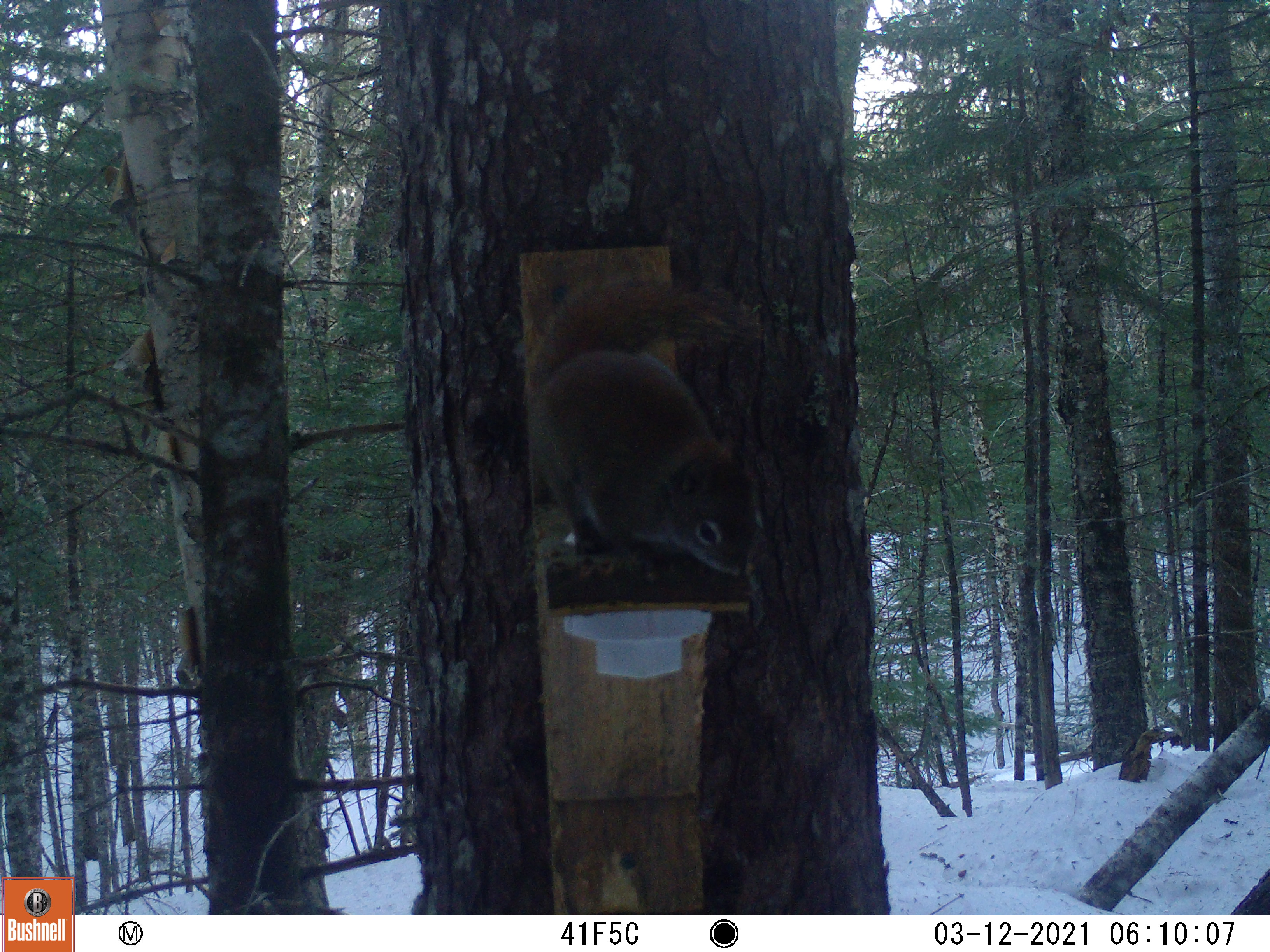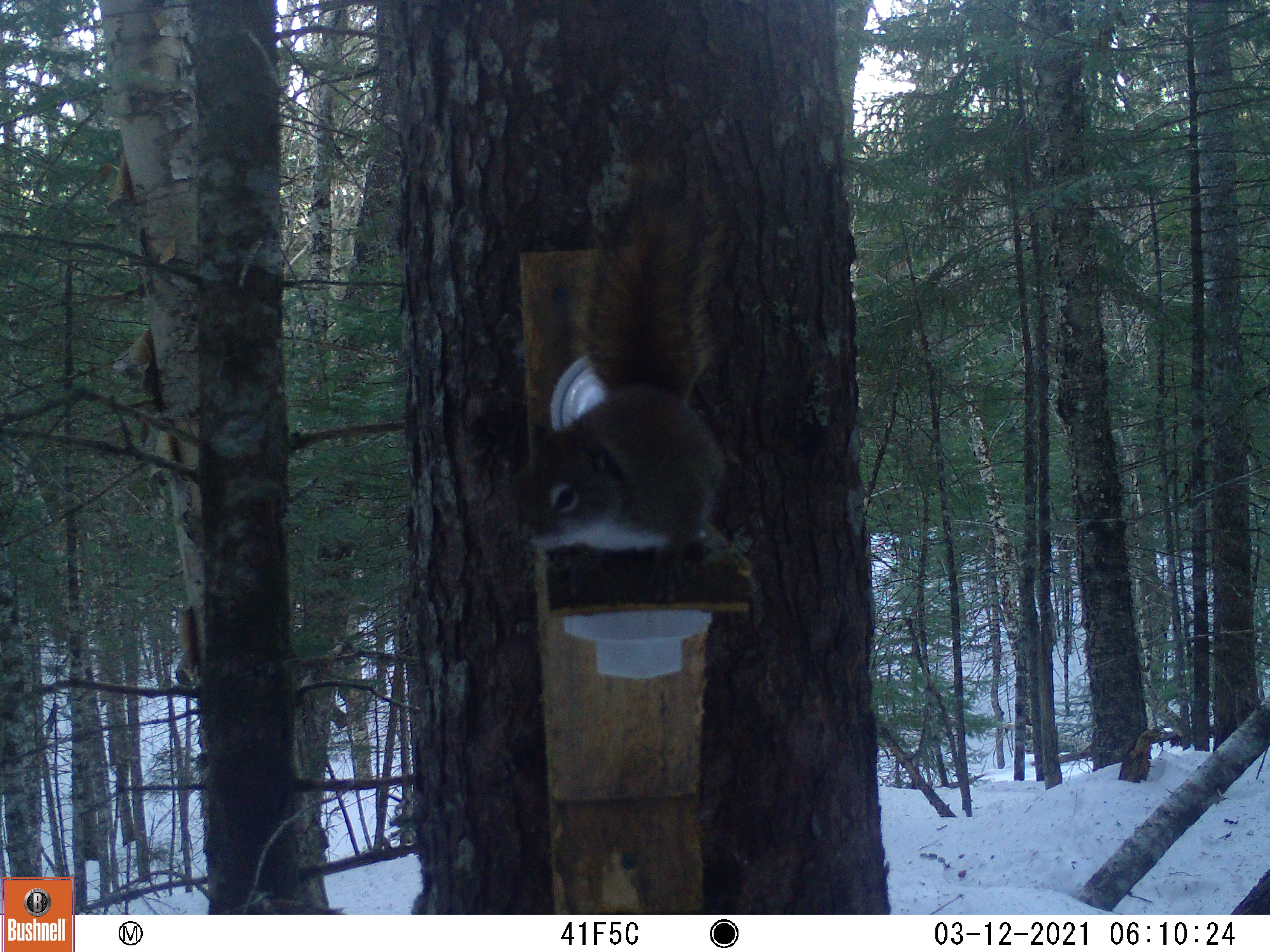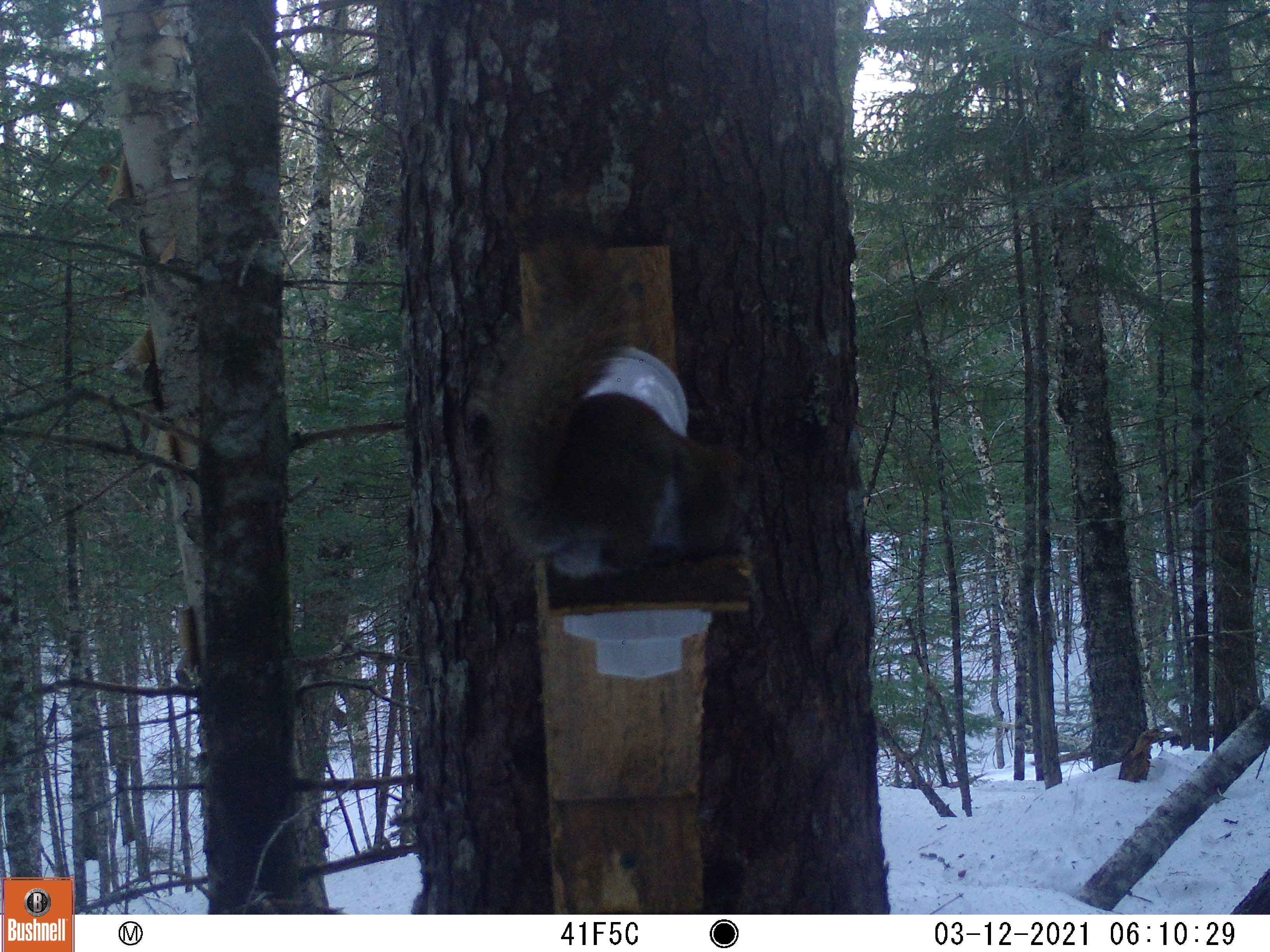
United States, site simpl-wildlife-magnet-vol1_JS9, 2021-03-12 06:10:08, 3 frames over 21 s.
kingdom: Animalia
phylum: Chordata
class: Mammalia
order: Rodentia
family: Sciuridae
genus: Tamiasciurus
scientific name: Tamiasciurus hudsonicus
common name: red squirrel